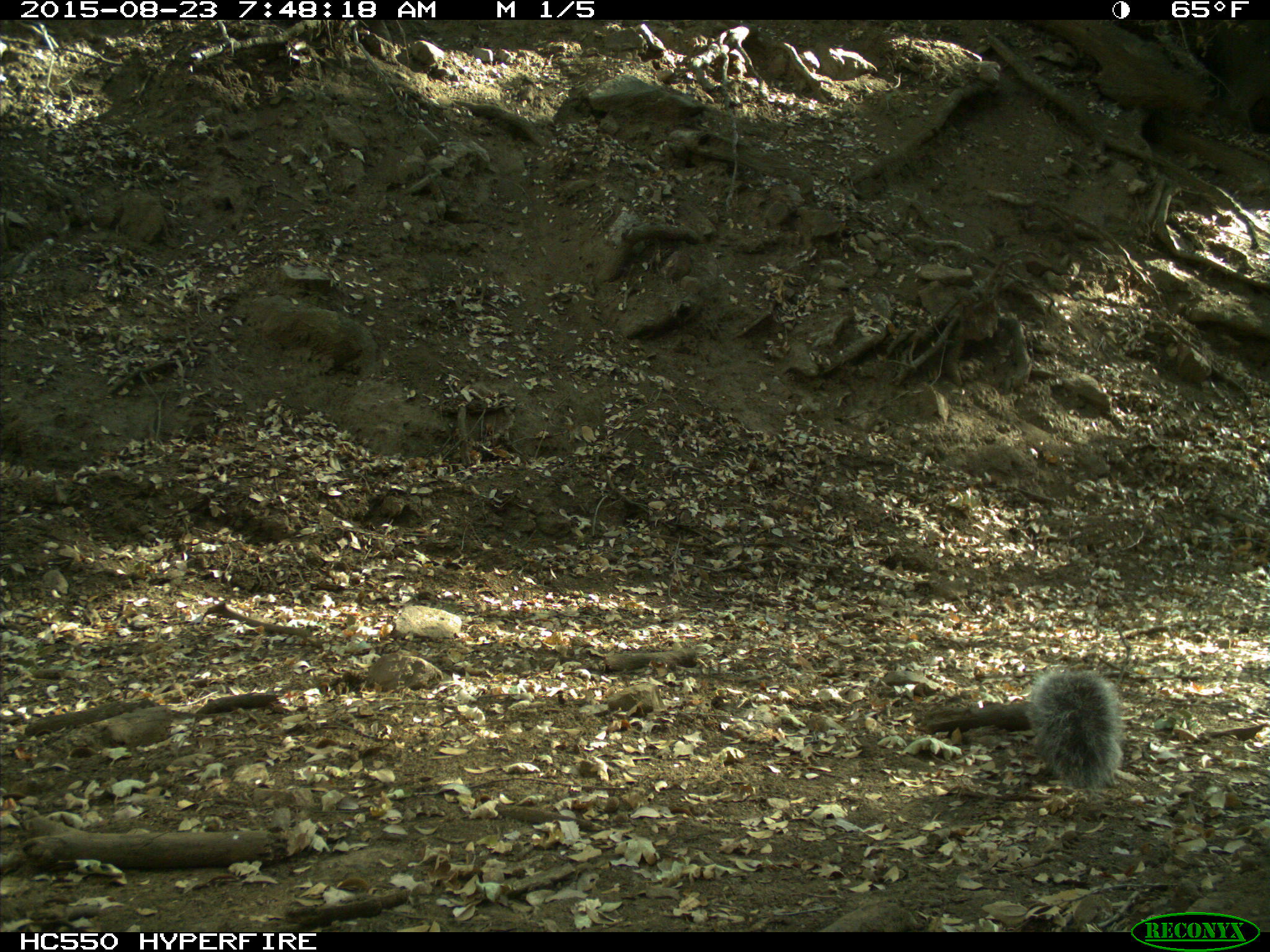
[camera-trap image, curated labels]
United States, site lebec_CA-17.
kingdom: Animalia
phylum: Chordata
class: Mammalia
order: Rodentia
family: Sciuridae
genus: Sciurus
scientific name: Sciurus carolinensis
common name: eastern gray squirrel